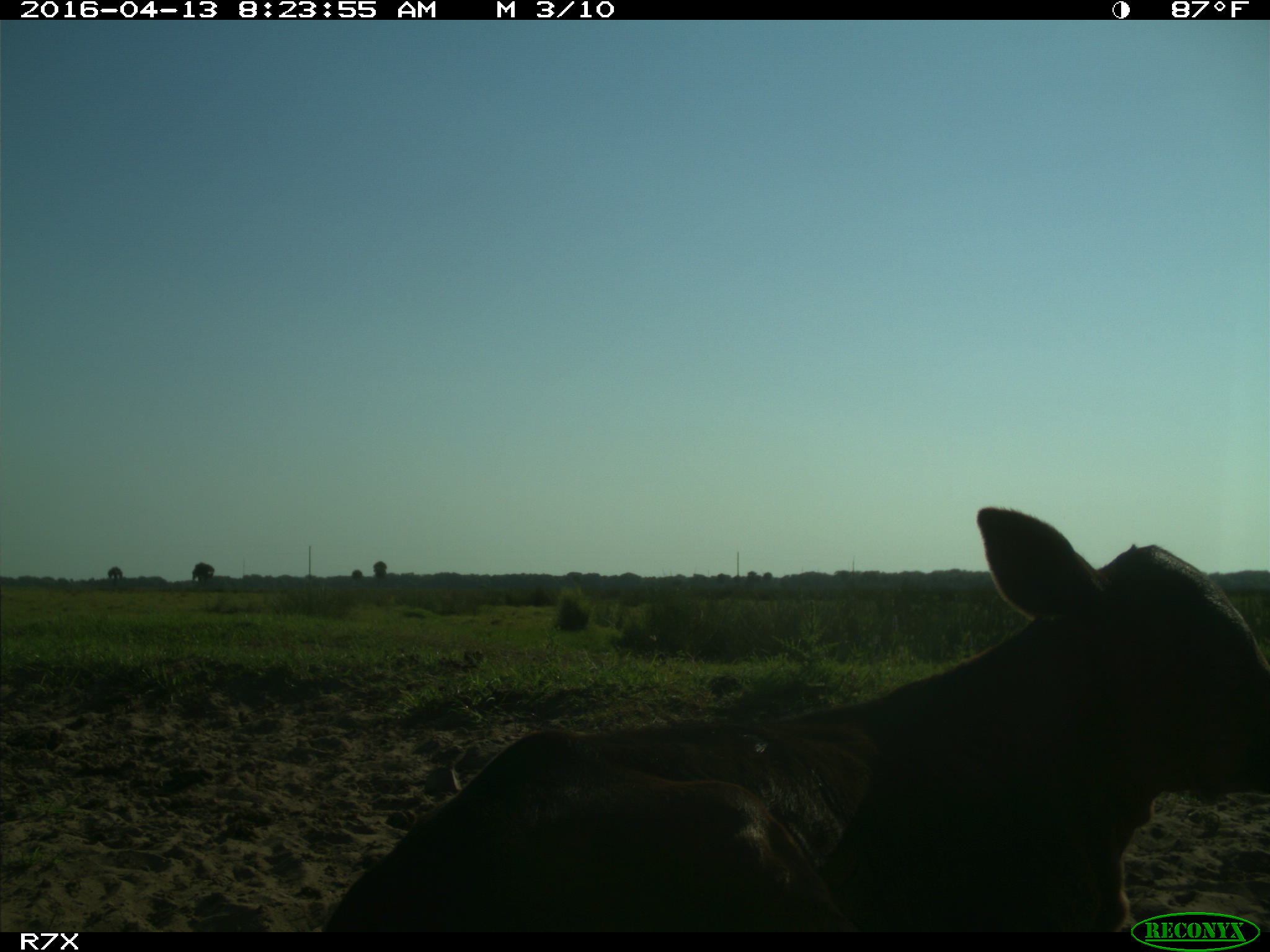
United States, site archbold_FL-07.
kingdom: Animalia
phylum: Chordata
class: Mammalia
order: Artiodactyla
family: Bovidae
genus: Bos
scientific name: Bos taurus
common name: domestic cow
Bos taurus (domestic cow).